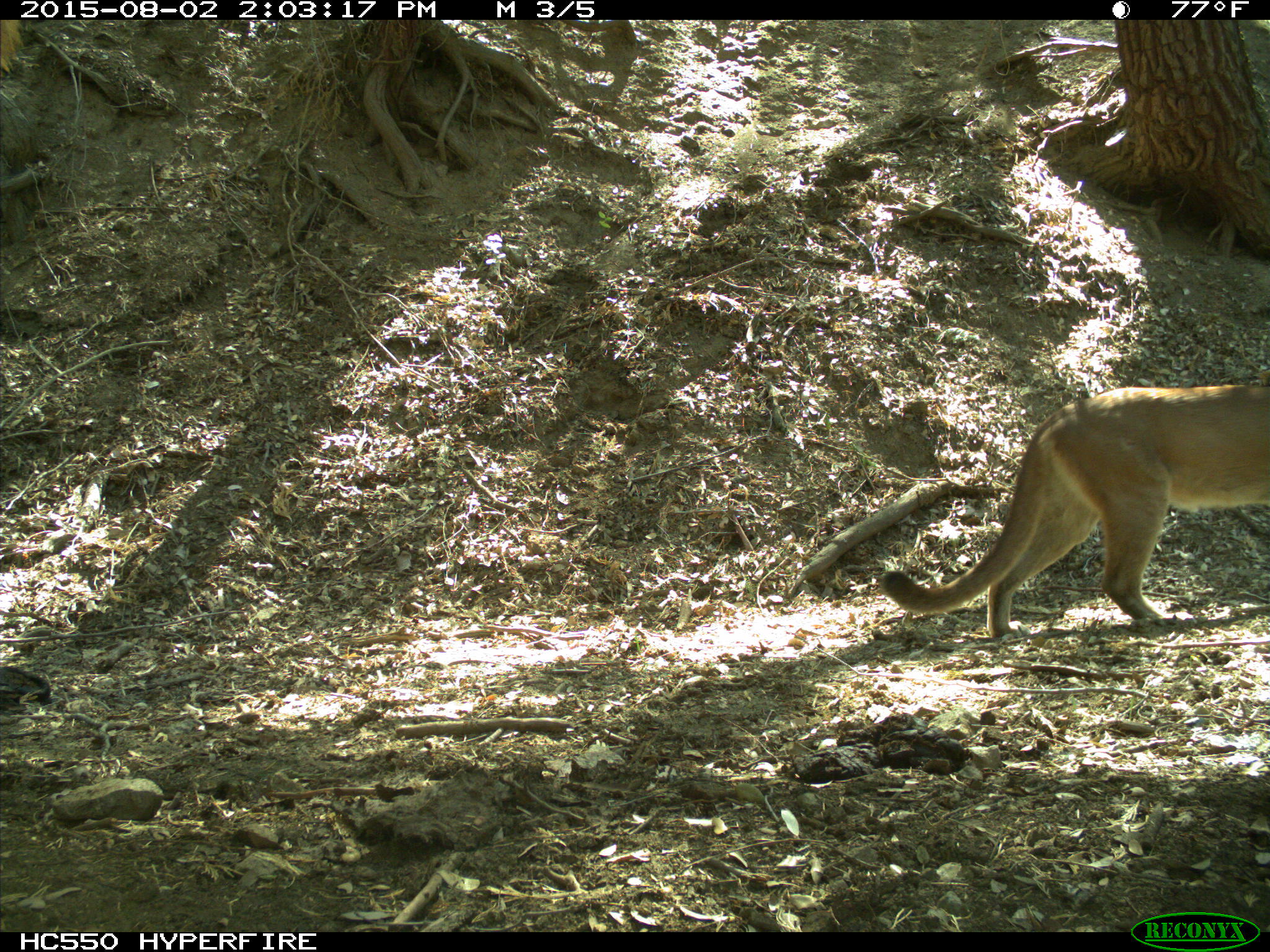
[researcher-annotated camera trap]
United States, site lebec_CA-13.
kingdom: Animalia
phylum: Chordata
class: Mammalia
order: Carnivora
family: Felidae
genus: Puma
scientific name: Puma concolor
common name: mountain lion